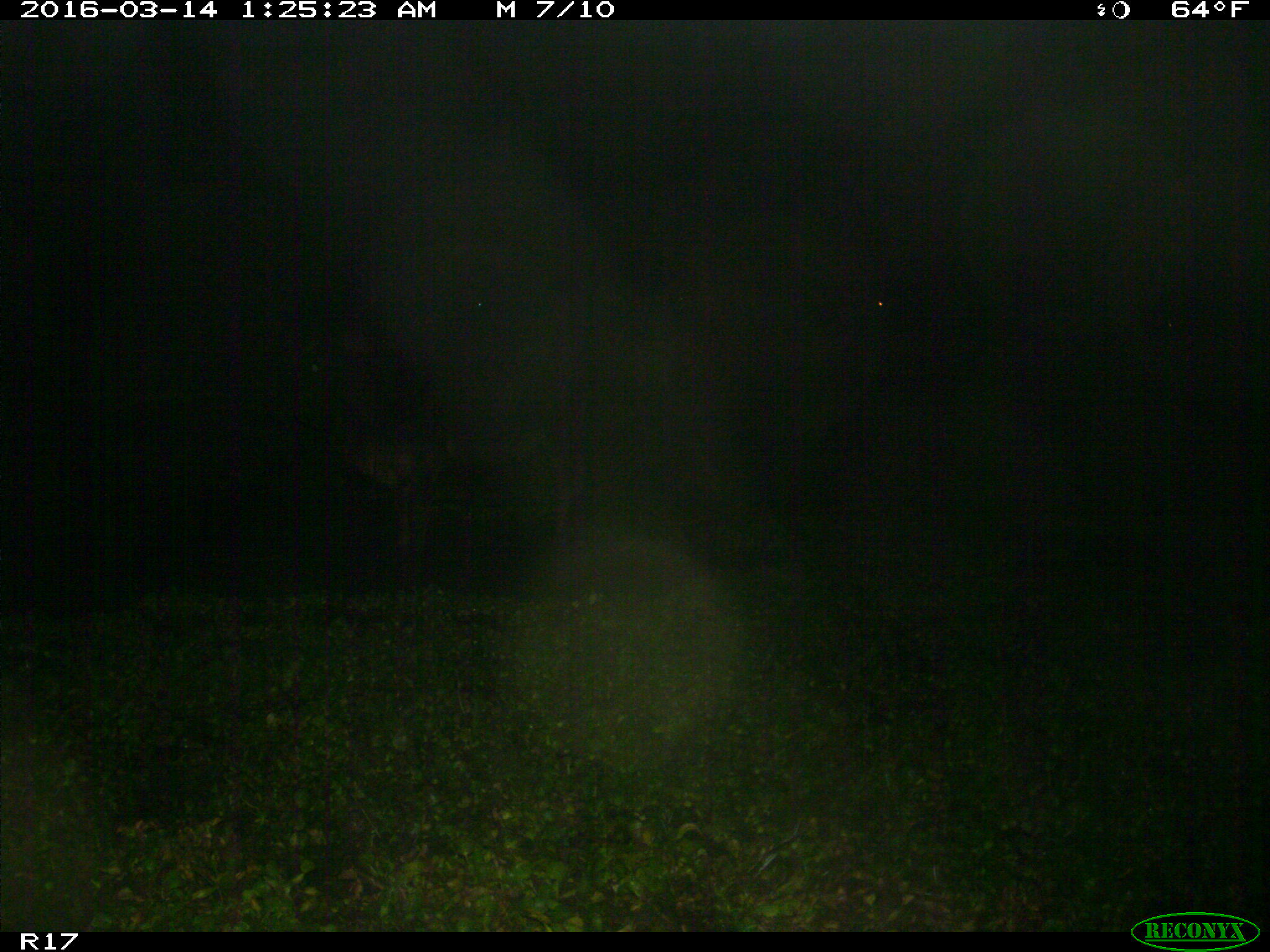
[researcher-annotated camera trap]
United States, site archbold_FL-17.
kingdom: Animalia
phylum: Chordata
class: Mammalia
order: Artiodactyla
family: Bovidae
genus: Bos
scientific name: Bos taurus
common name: domestic cow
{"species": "Bos taurus (domestic cow)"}